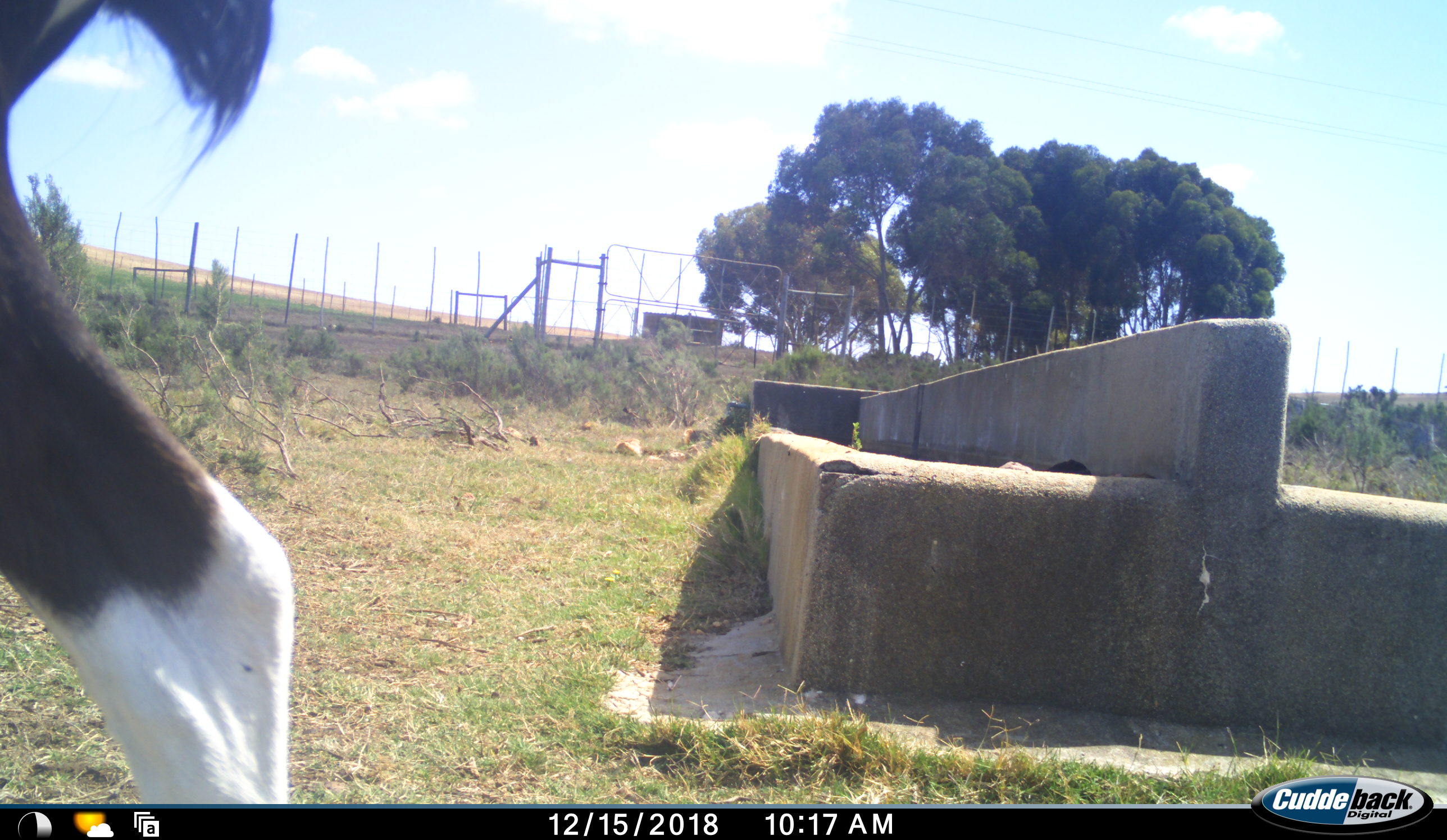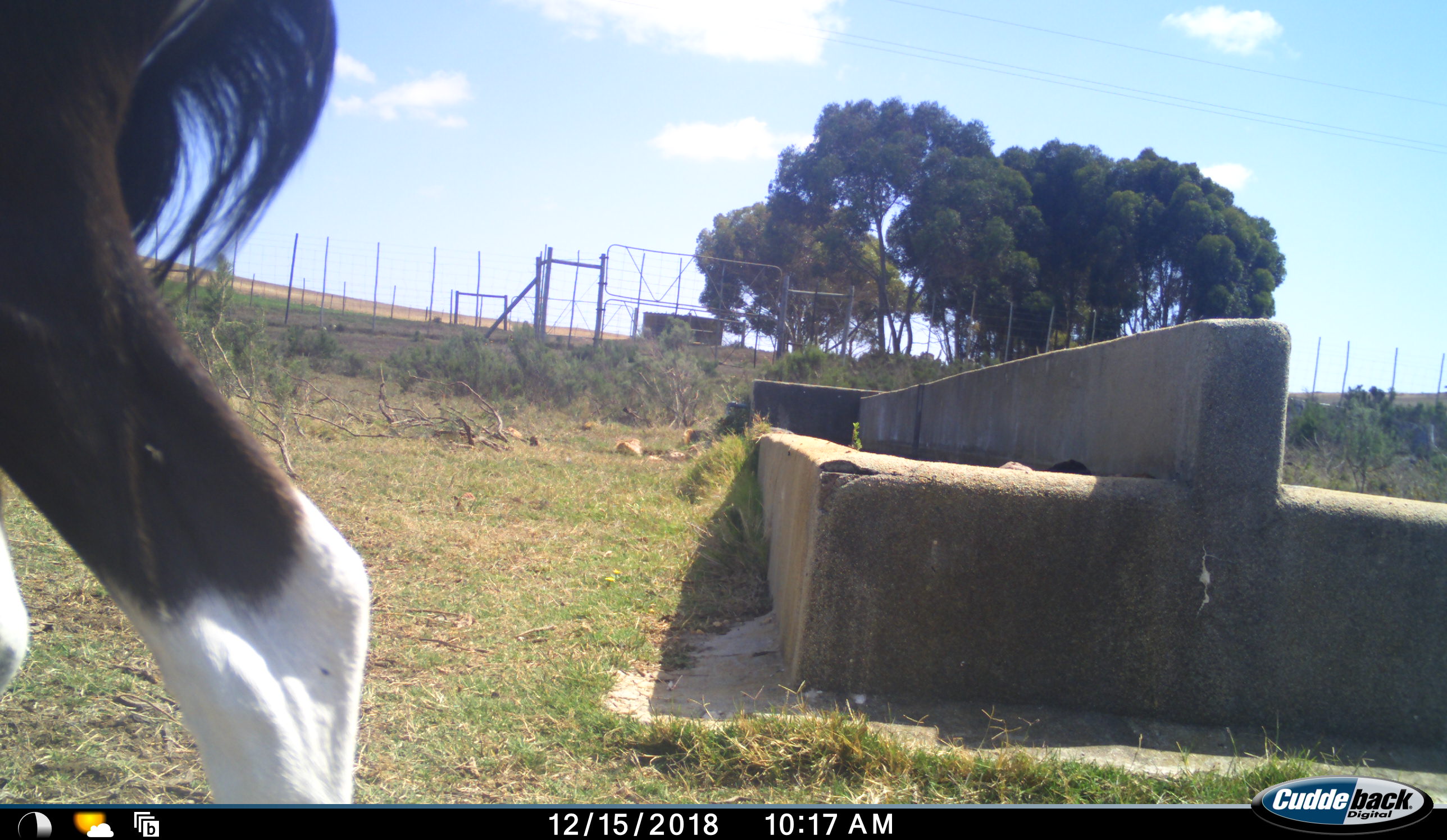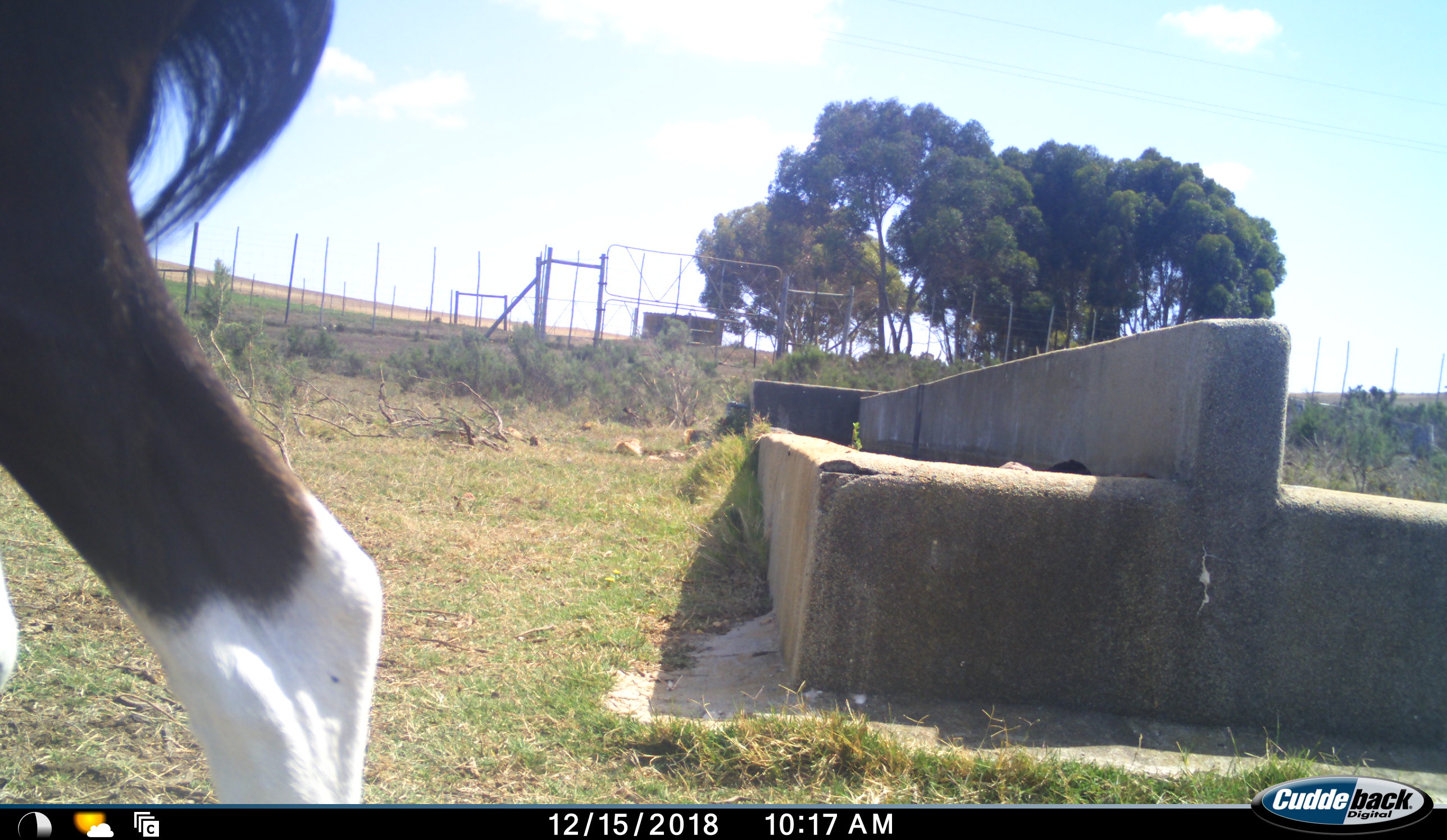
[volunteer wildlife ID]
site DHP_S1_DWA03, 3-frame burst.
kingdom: Animalia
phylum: Chordata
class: Mammalia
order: Artiodactyla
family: Bovidae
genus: Damaliscus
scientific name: Damaliscus pygargus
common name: bontebok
Bontebok (Damaliscus pygargus), count 1. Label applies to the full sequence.